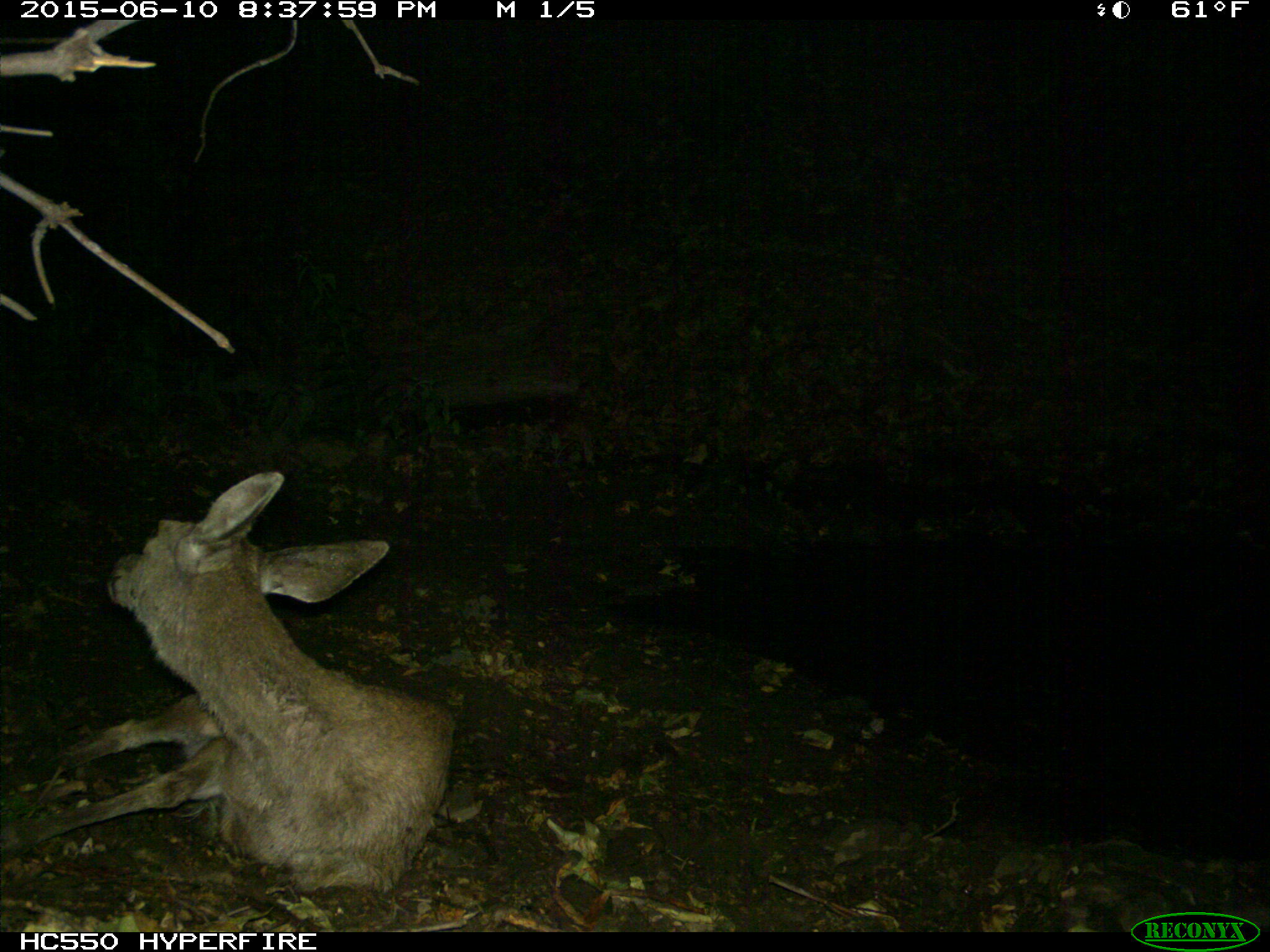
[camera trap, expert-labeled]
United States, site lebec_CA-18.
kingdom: Animalia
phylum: Chordata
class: Mammalia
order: Artiodactyla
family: Cervidae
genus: Odocoileus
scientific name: Odocoileus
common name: deer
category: unidentified deer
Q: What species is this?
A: Unidentified deer (deer) (Odocoileus).